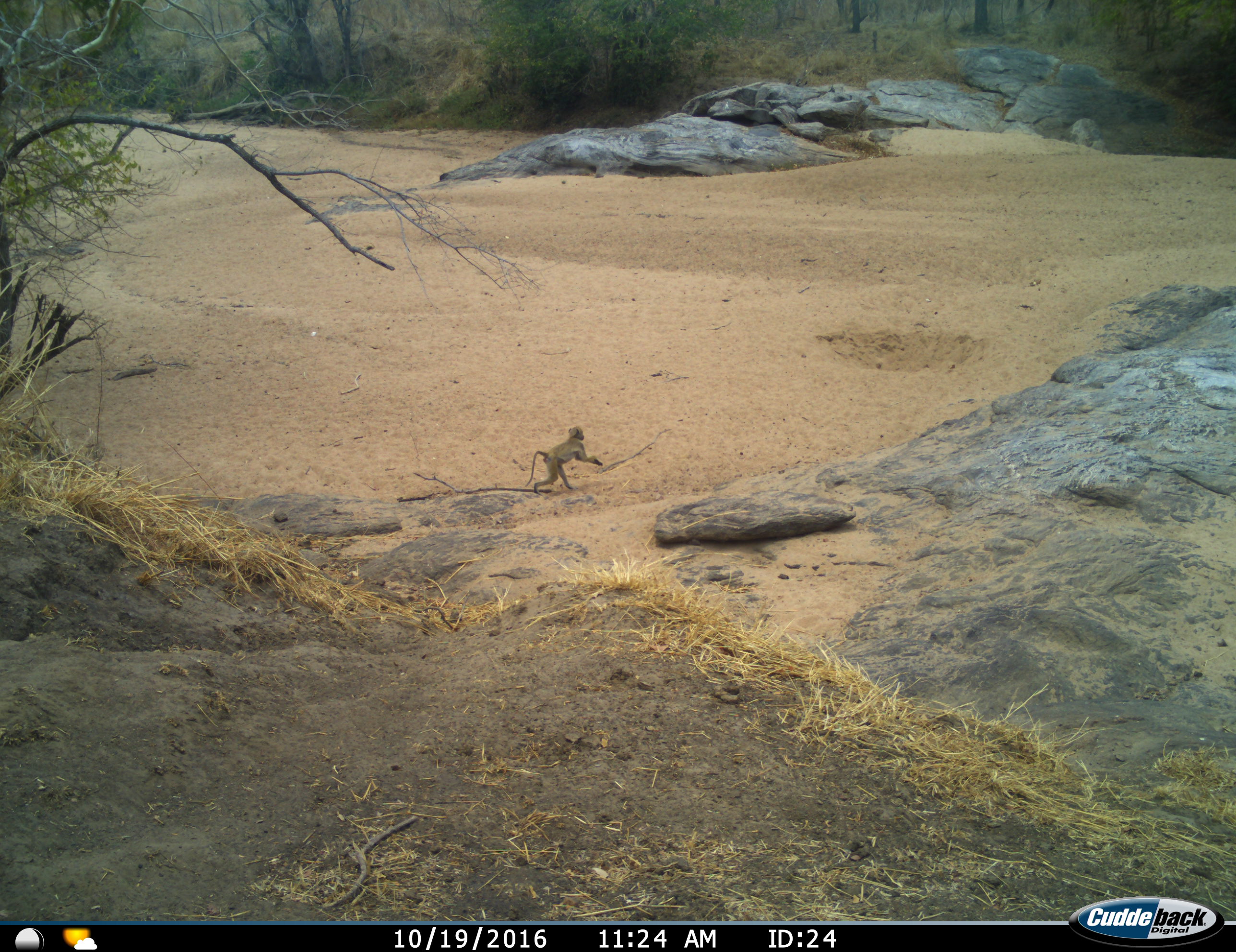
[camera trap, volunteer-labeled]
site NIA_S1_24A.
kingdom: Animalia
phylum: Chordata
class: Mammalia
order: Primates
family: Cercopithecidae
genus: Papio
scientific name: Papio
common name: baboon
Baboon (Papio), count 1. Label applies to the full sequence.